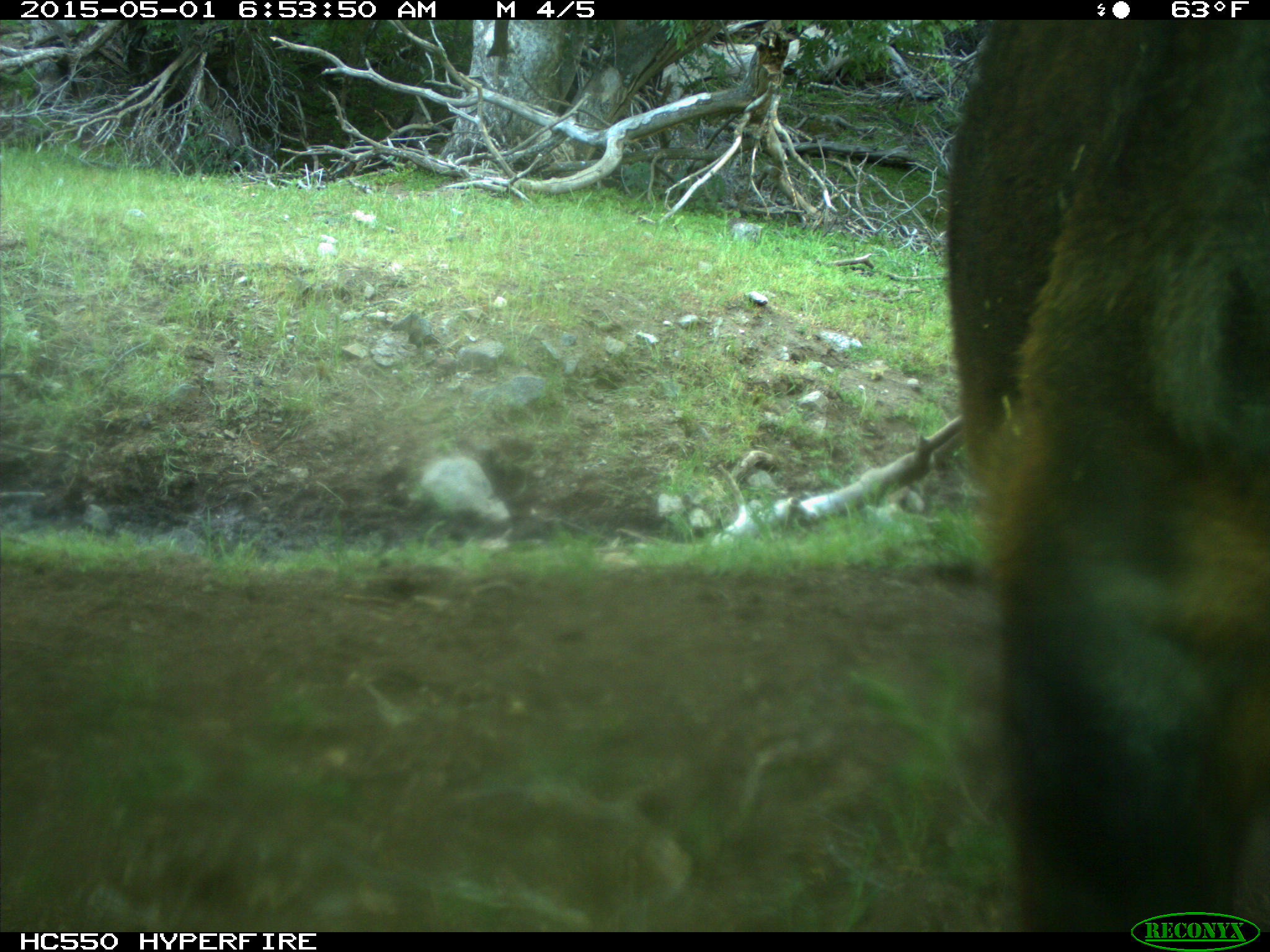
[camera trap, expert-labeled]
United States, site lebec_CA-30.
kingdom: Animalia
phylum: Chordata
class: Mammalia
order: Artiodactyla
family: Bovidae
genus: Bos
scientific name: Bos taurus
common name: domestic cow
Bos taurus (domestic cow).